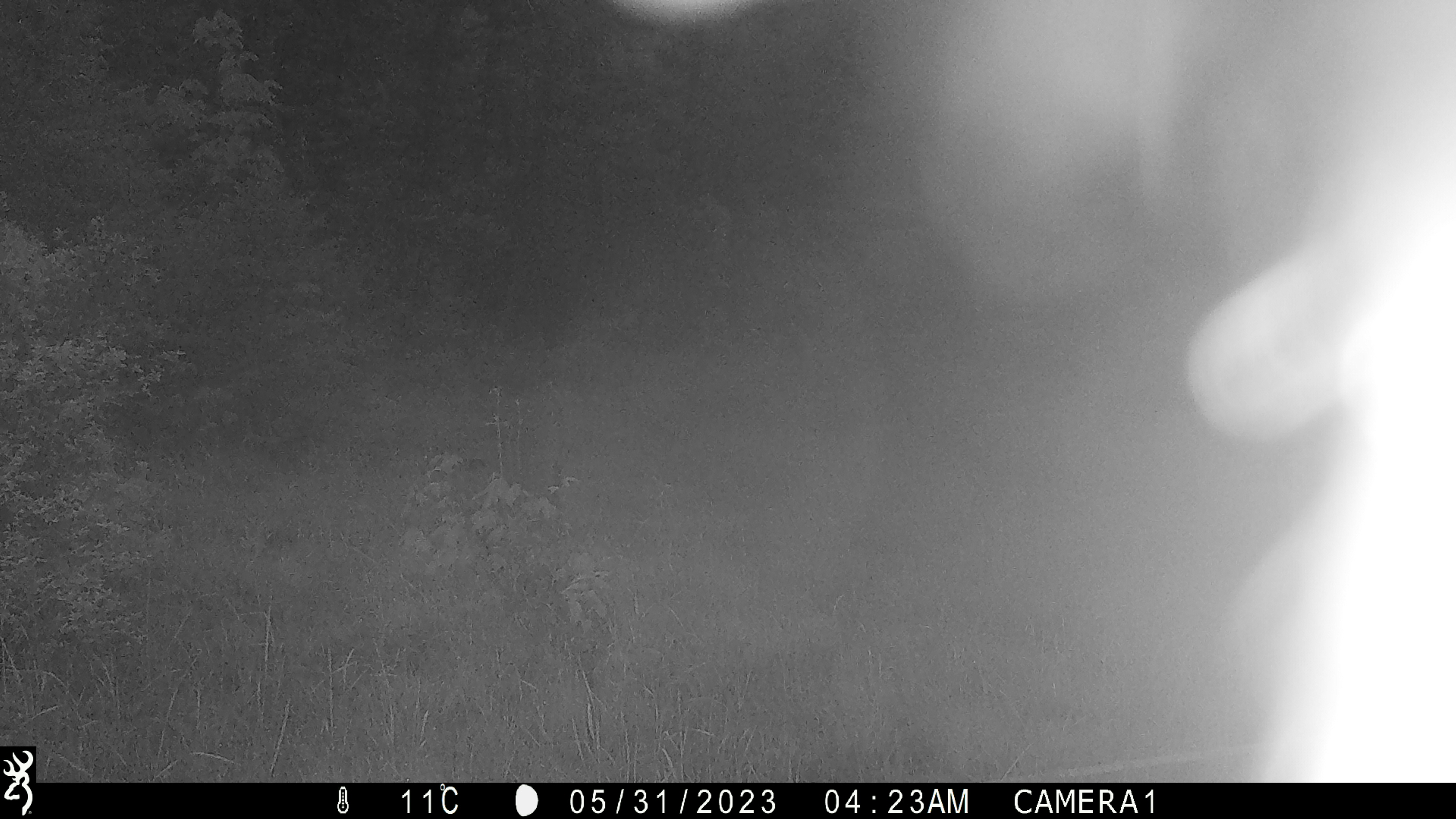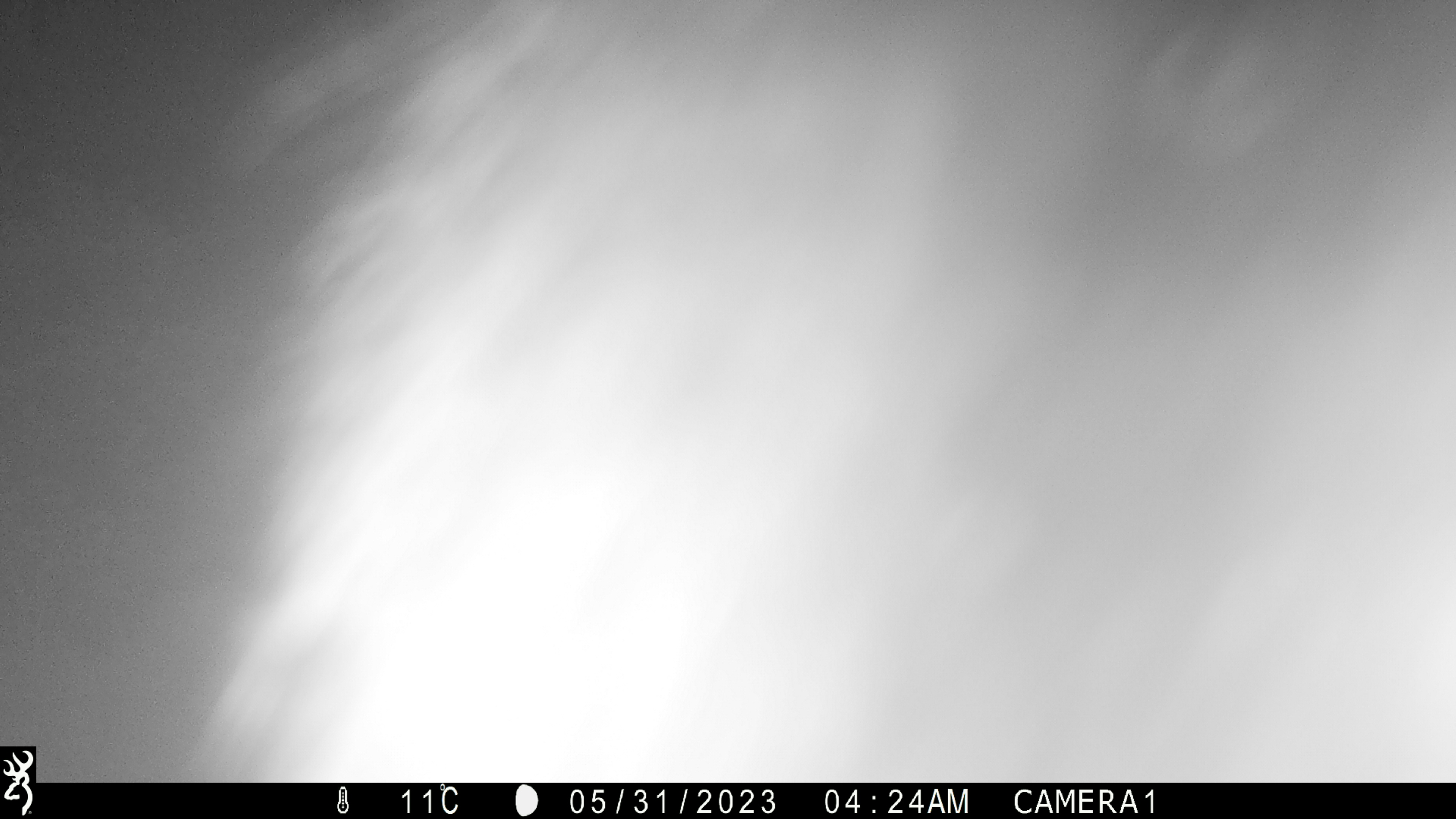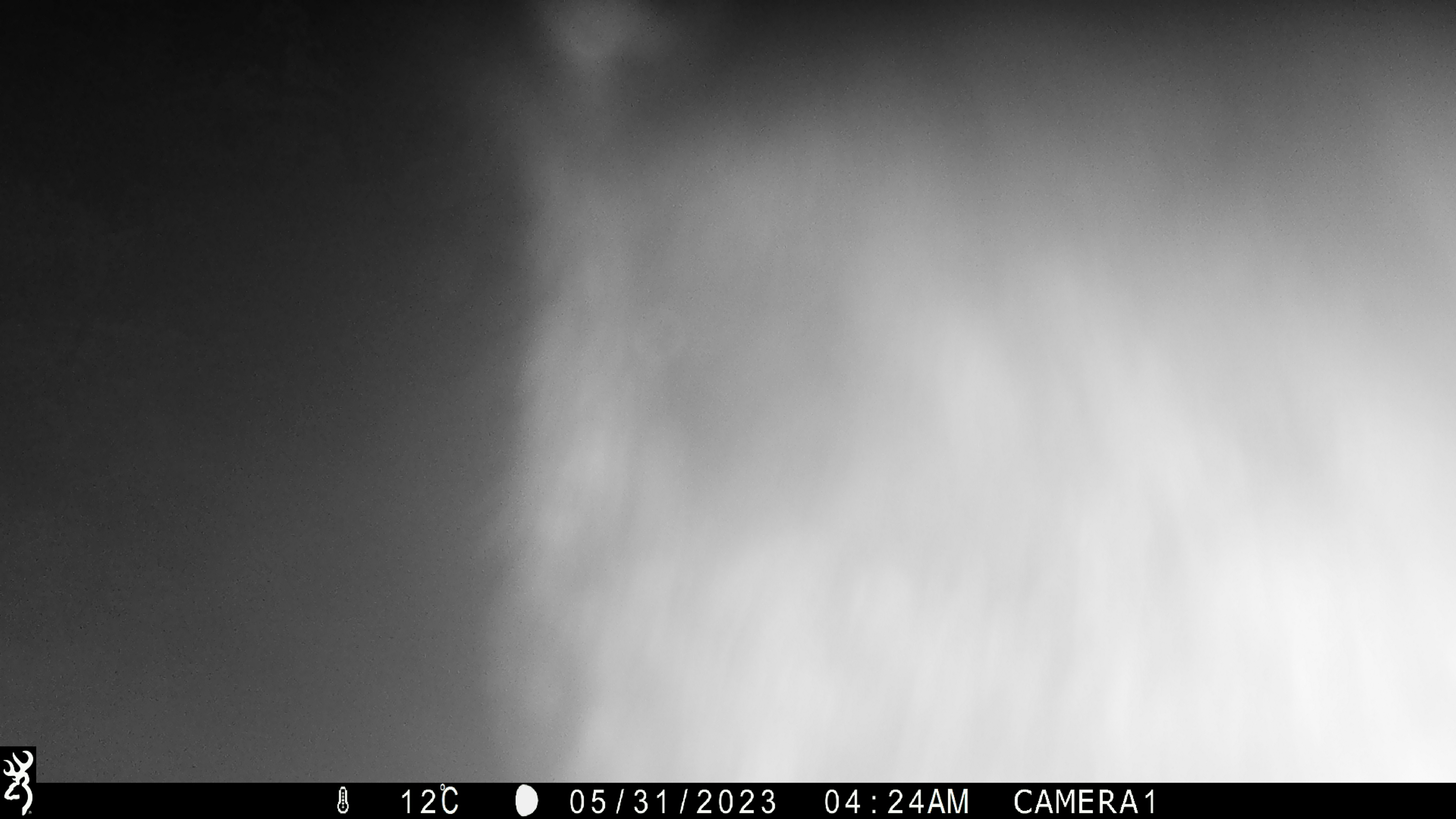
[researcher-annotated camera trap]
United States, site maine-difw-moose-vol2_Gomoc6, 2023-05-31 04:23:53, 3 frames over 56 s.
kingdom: Animalia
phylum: Chordata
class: Mammalia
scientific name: Mammalia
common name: mammal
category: mammal sp.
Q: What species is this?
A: Mammal sp. (mammal) (Mammalia).